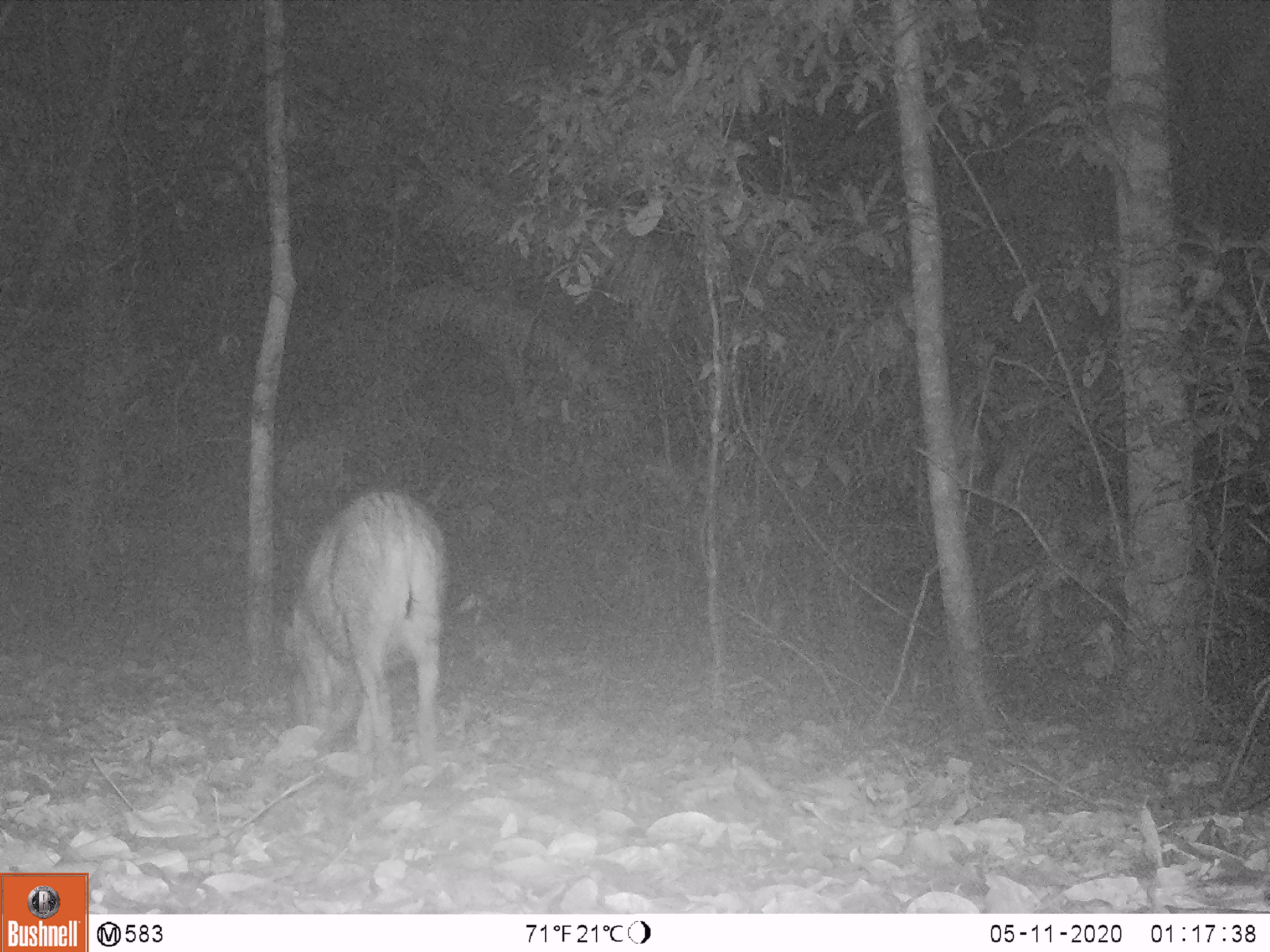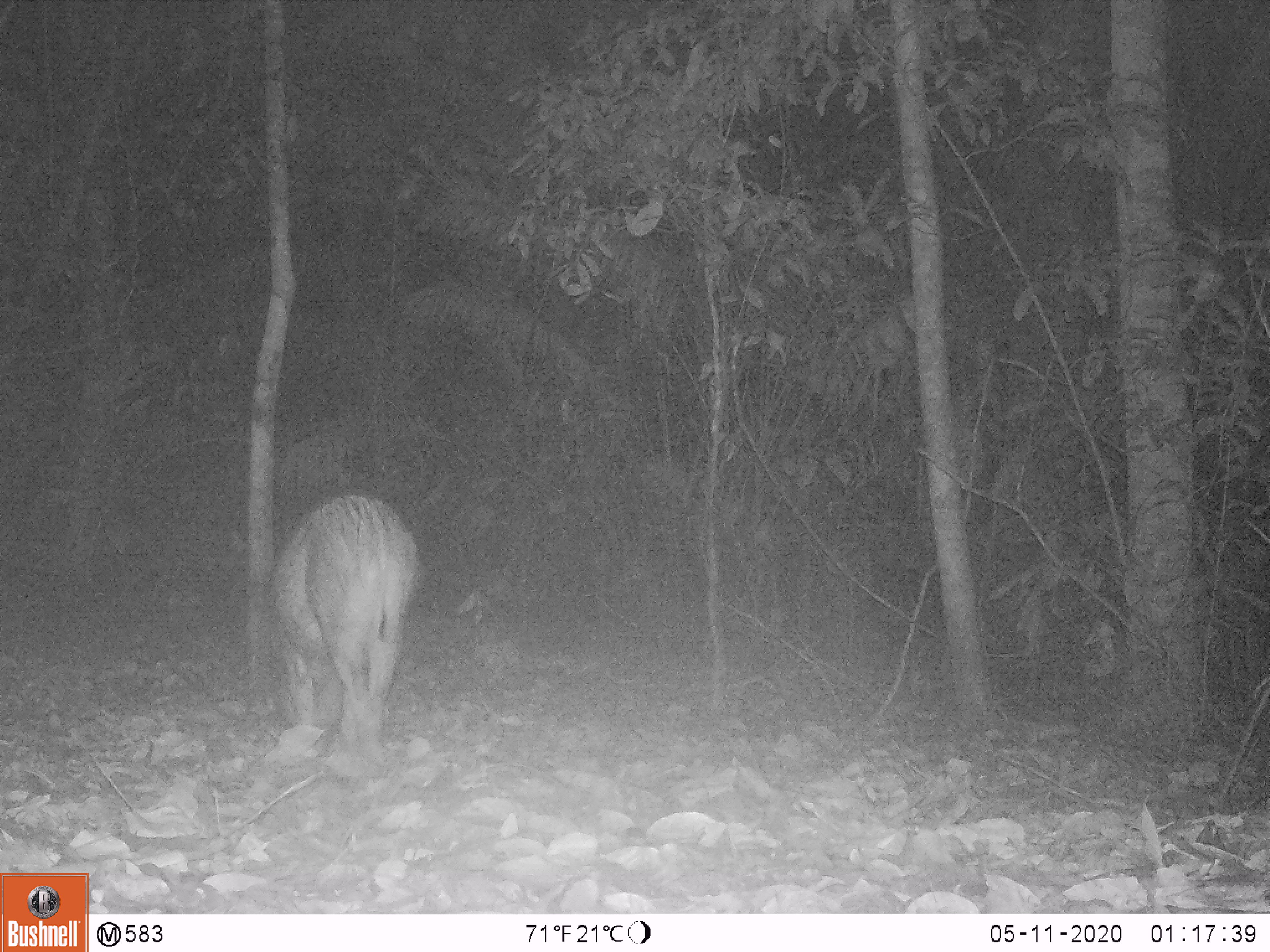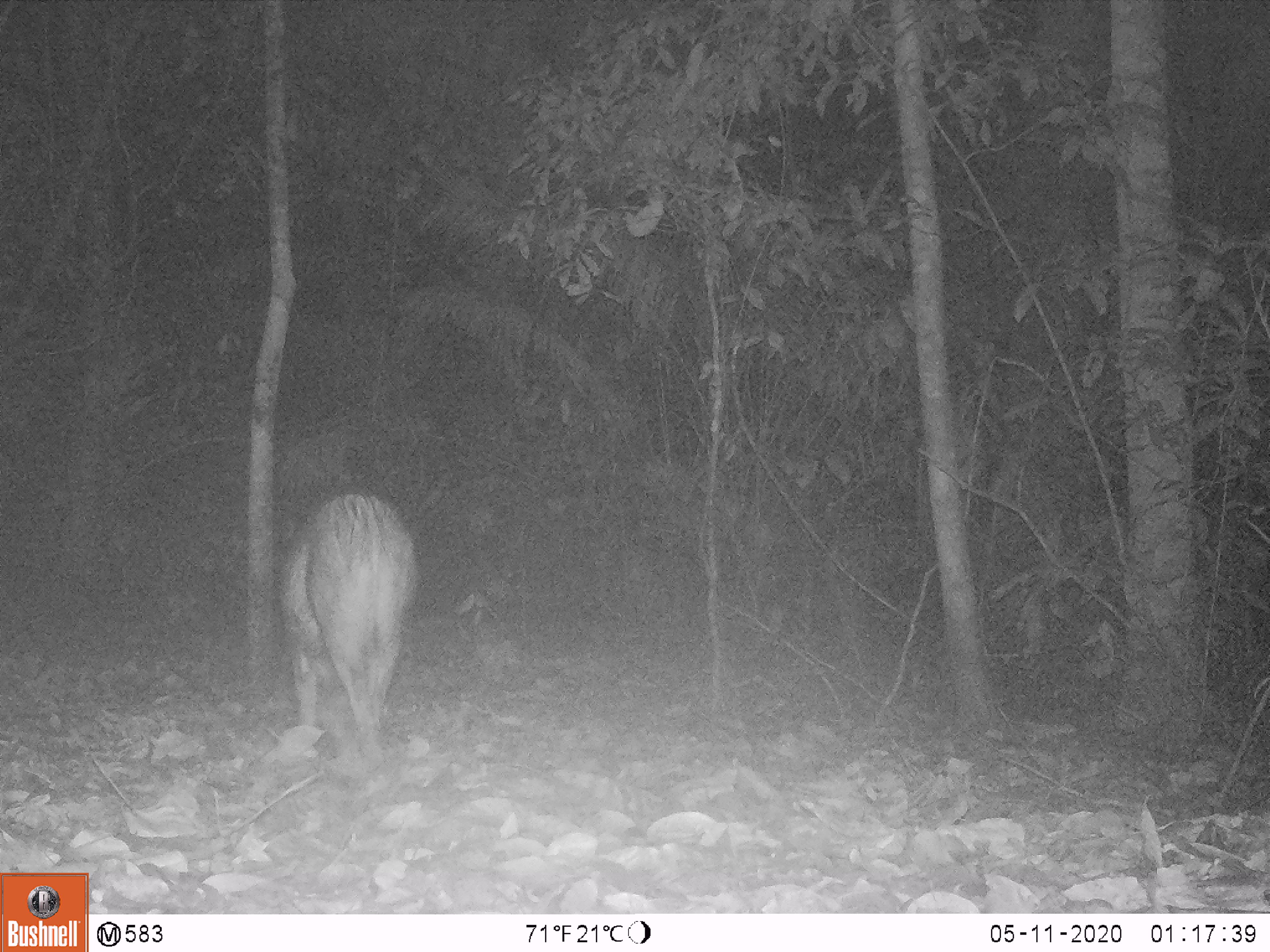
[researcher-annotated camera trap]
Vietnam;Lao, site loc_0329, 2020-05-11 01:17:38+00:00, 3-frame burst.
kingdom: Animalia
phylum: Chordata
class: Mammalia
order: Artiodactyla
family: Suidae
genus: Sus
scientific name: Sus scrofa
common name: eurasian wild pig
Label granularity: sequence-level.